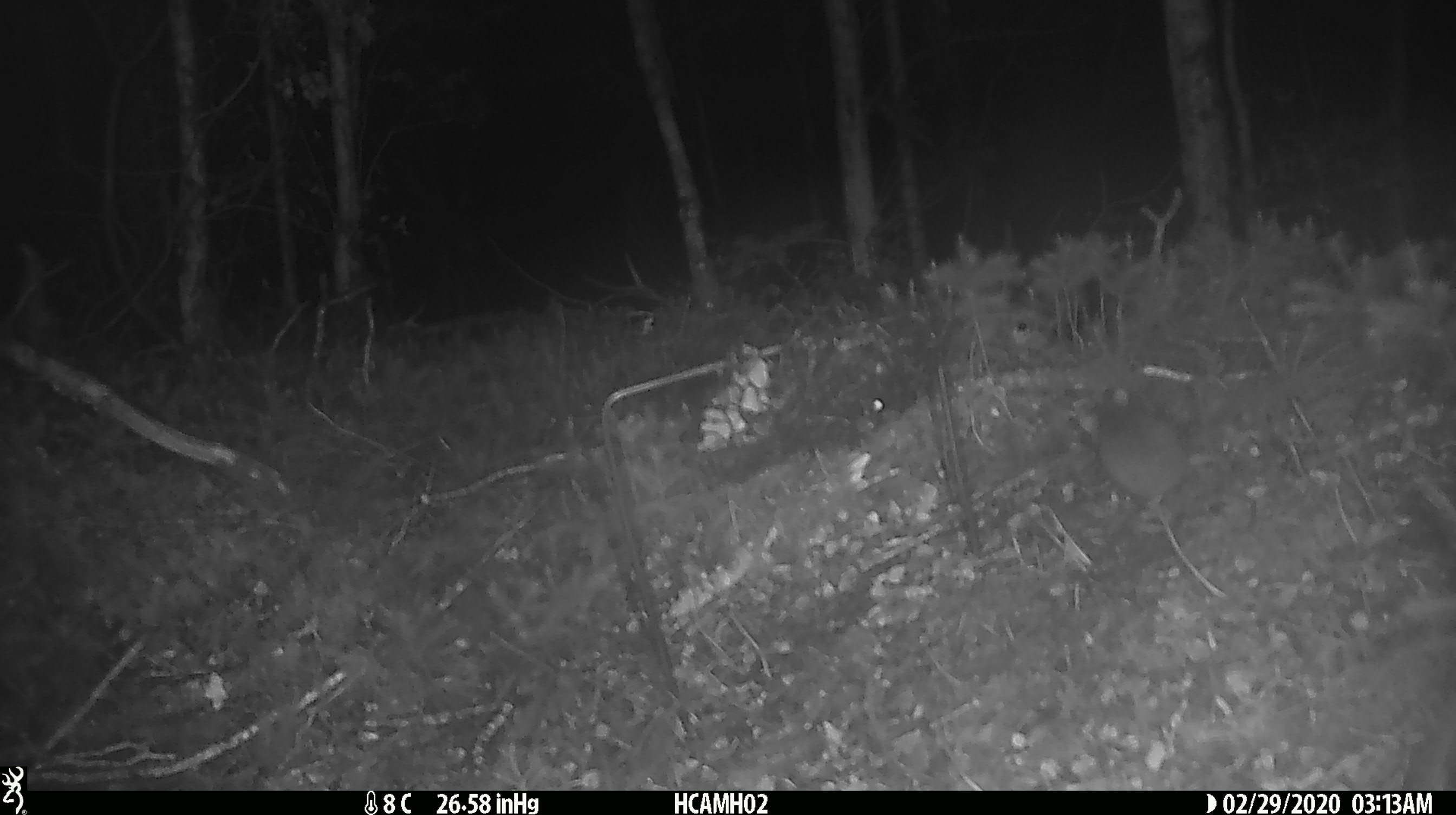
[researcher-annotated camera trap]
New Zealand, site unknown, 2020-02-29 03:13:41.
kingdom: Animalia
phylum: Chordata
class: Mammalia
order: Rodentia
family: Muridae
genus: Mus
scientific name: Mus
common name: mouse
Mouse (Mus).